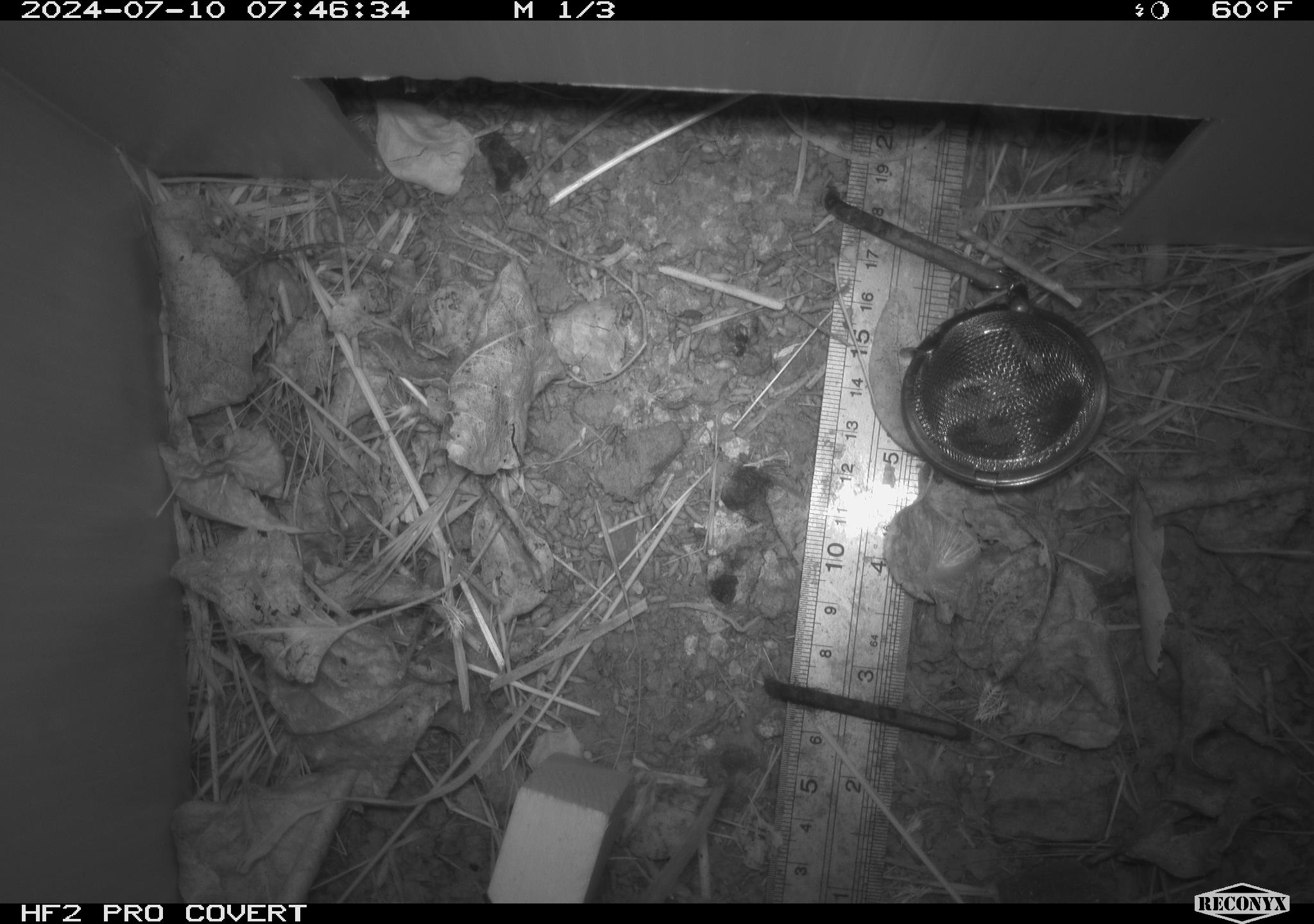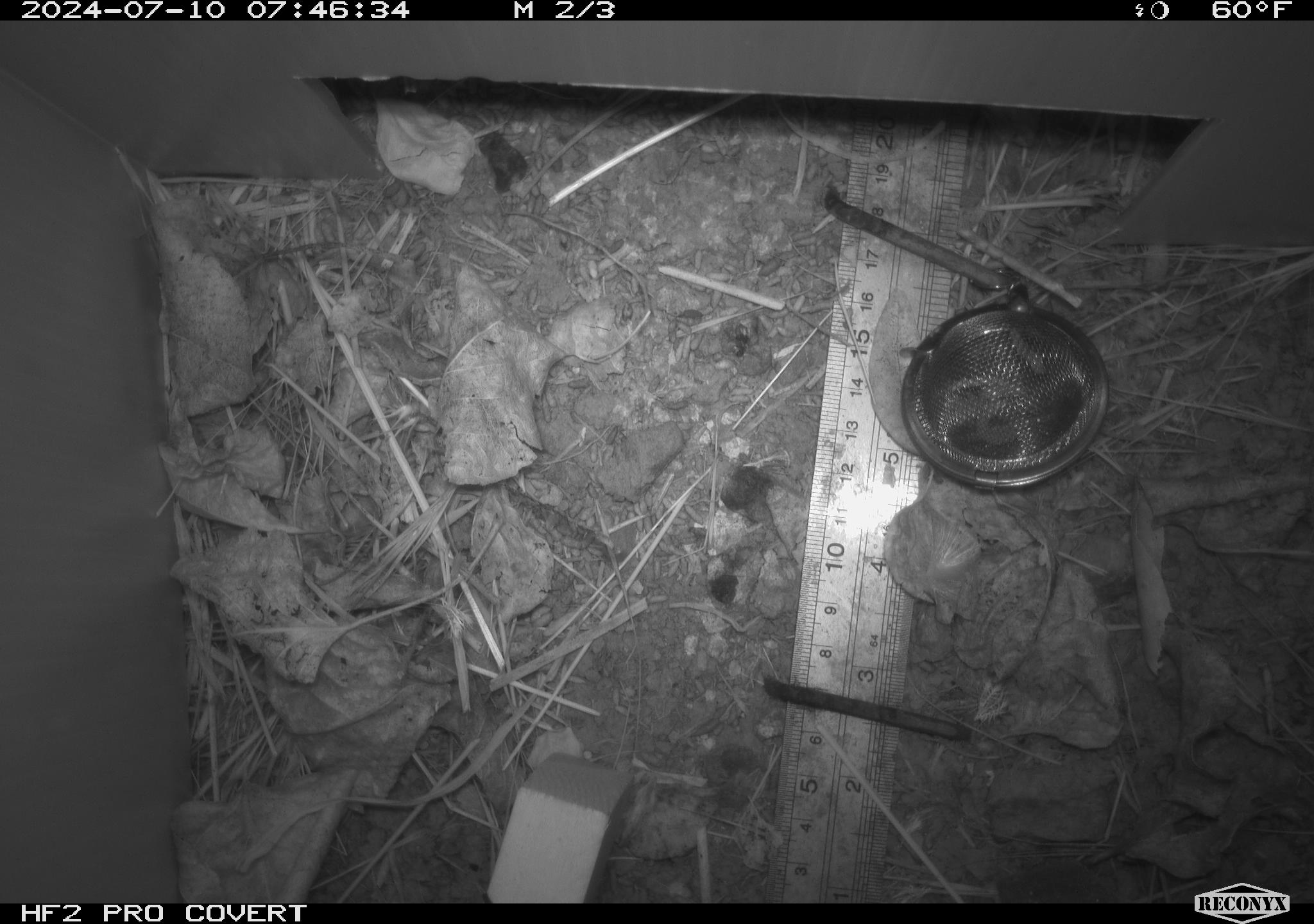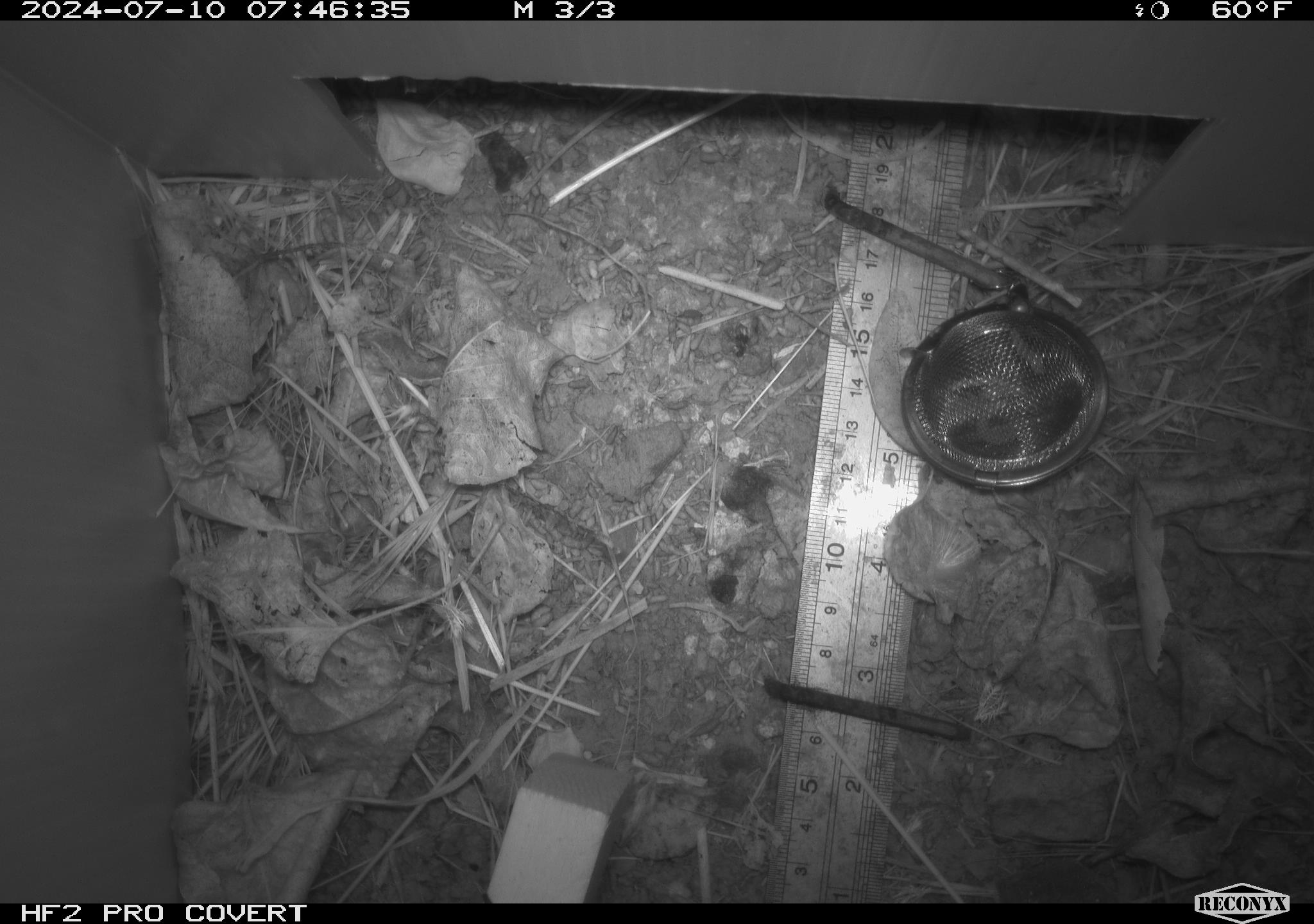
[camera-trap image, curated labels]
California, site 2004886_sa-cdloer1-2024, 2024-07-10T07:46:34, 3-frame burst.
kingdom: Animalia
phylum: Chordata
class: Mammalia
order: Rodentia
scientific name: Rodentia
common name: mouse species